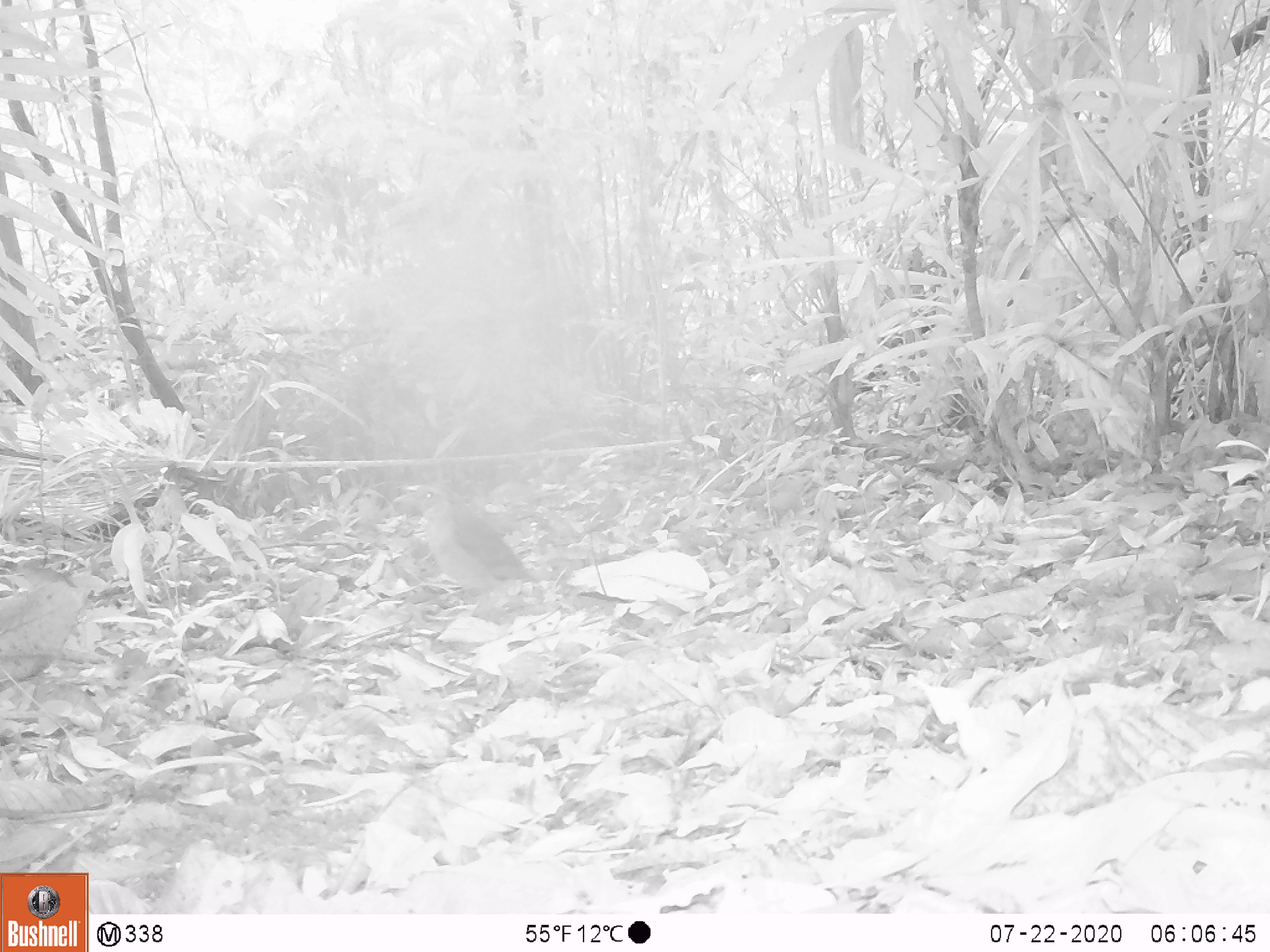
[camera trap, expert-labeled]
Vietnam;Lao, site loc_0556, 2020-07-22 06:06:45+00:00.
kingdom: Animalia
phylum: Chordata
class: Aves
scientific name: Aves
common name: bird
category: unidentified bird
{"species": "unidentified bird (bird) (Aves)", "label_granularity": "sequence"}